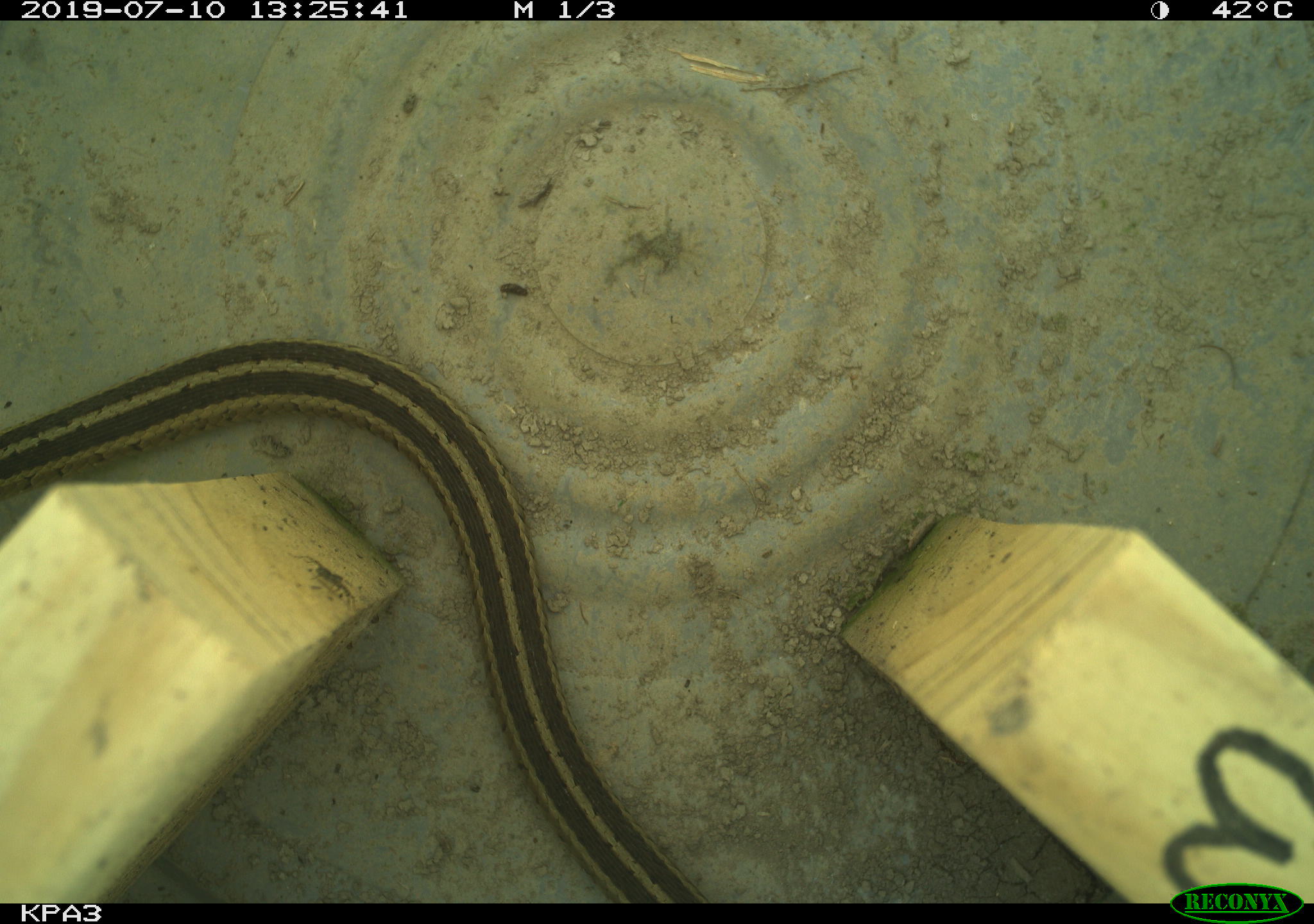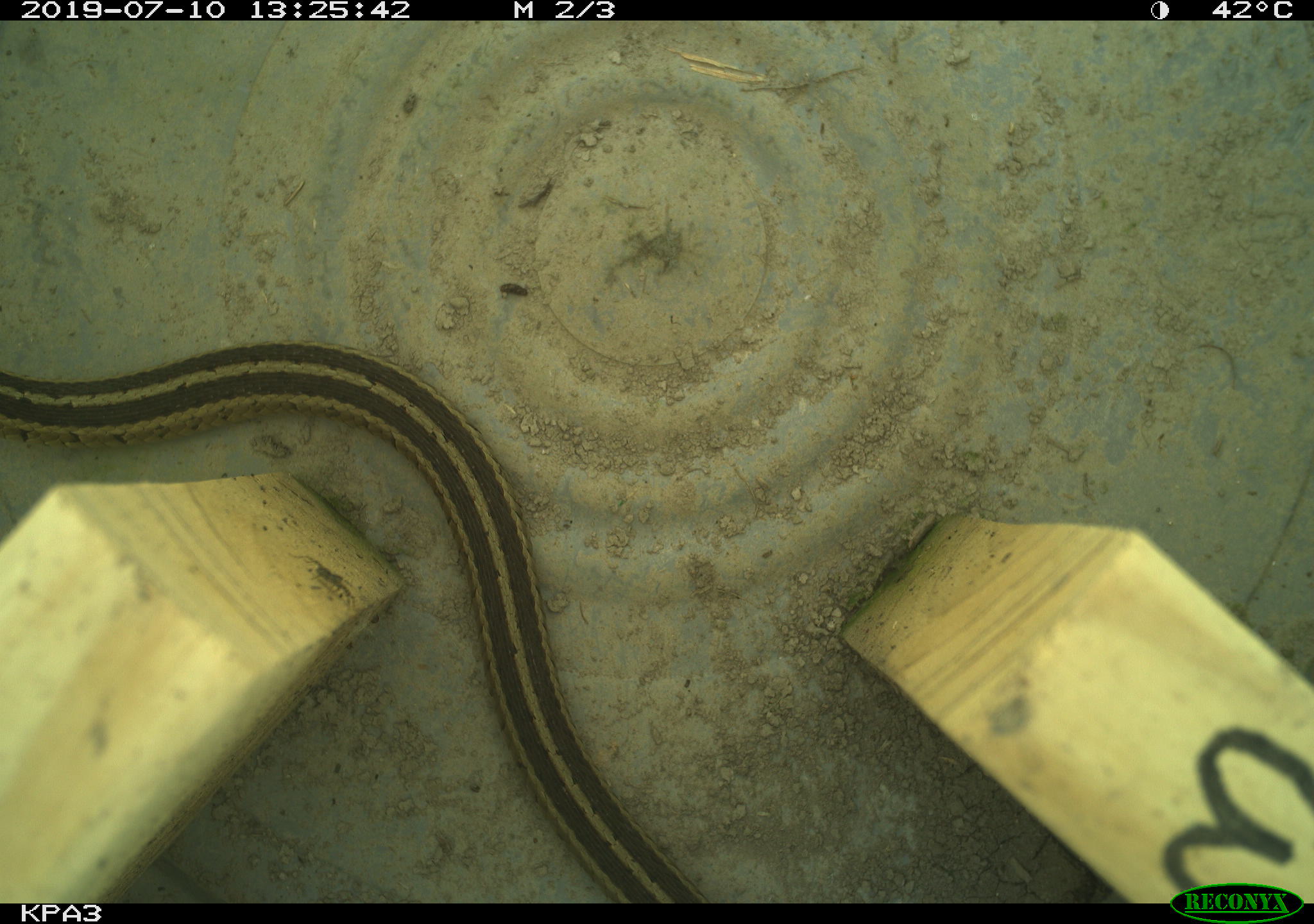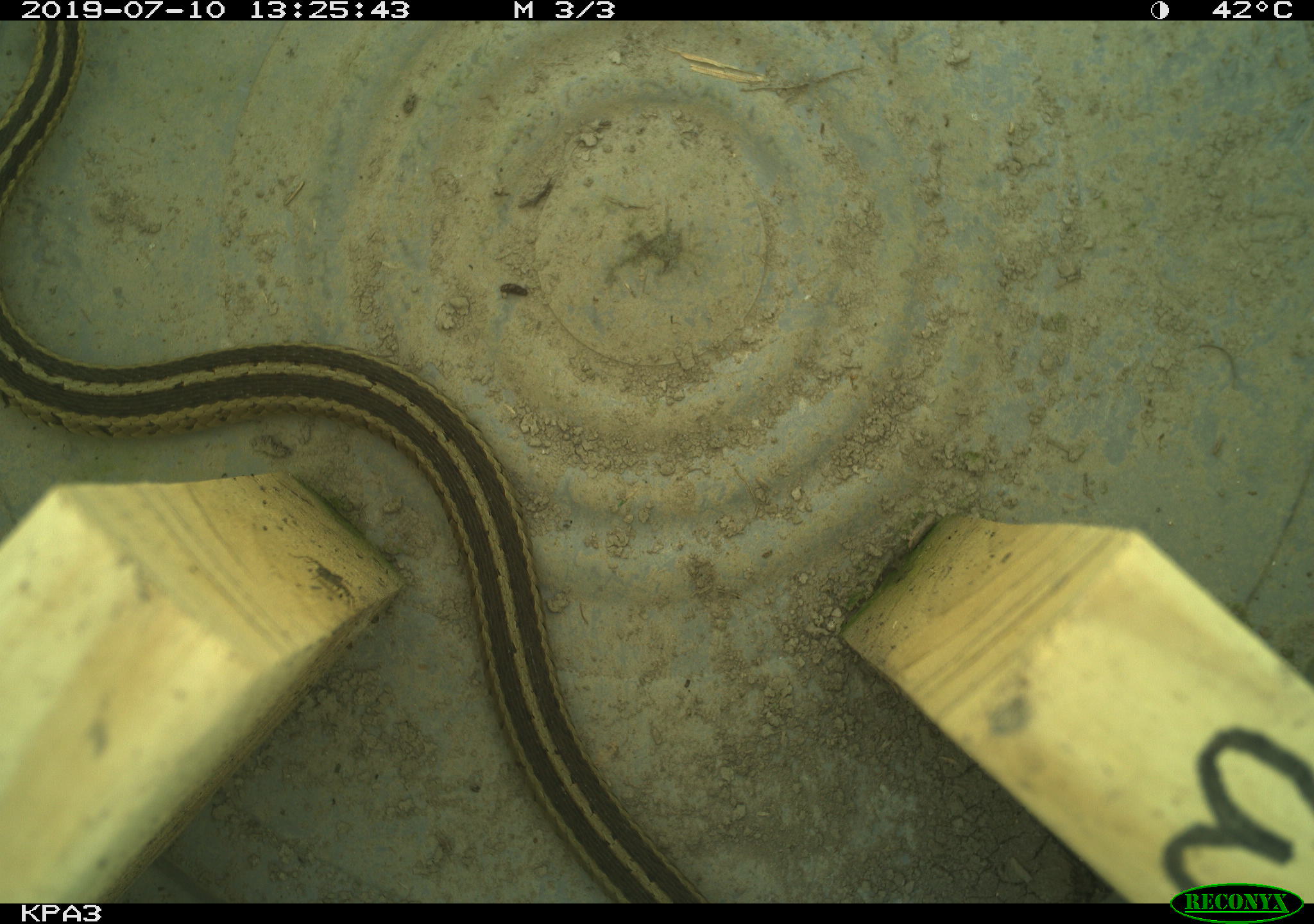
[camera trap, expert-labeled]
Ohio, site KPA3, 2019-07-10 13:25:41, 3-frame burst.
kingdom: Animalia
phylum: Chordata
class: Reptilia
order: Squamata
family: Colubridae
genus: Thamnophis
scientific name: Thamnophis sirtalis sirtalis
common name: eastern gartersnake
Eastern gartersnake (Thamnophis sirtalis sirtalis).